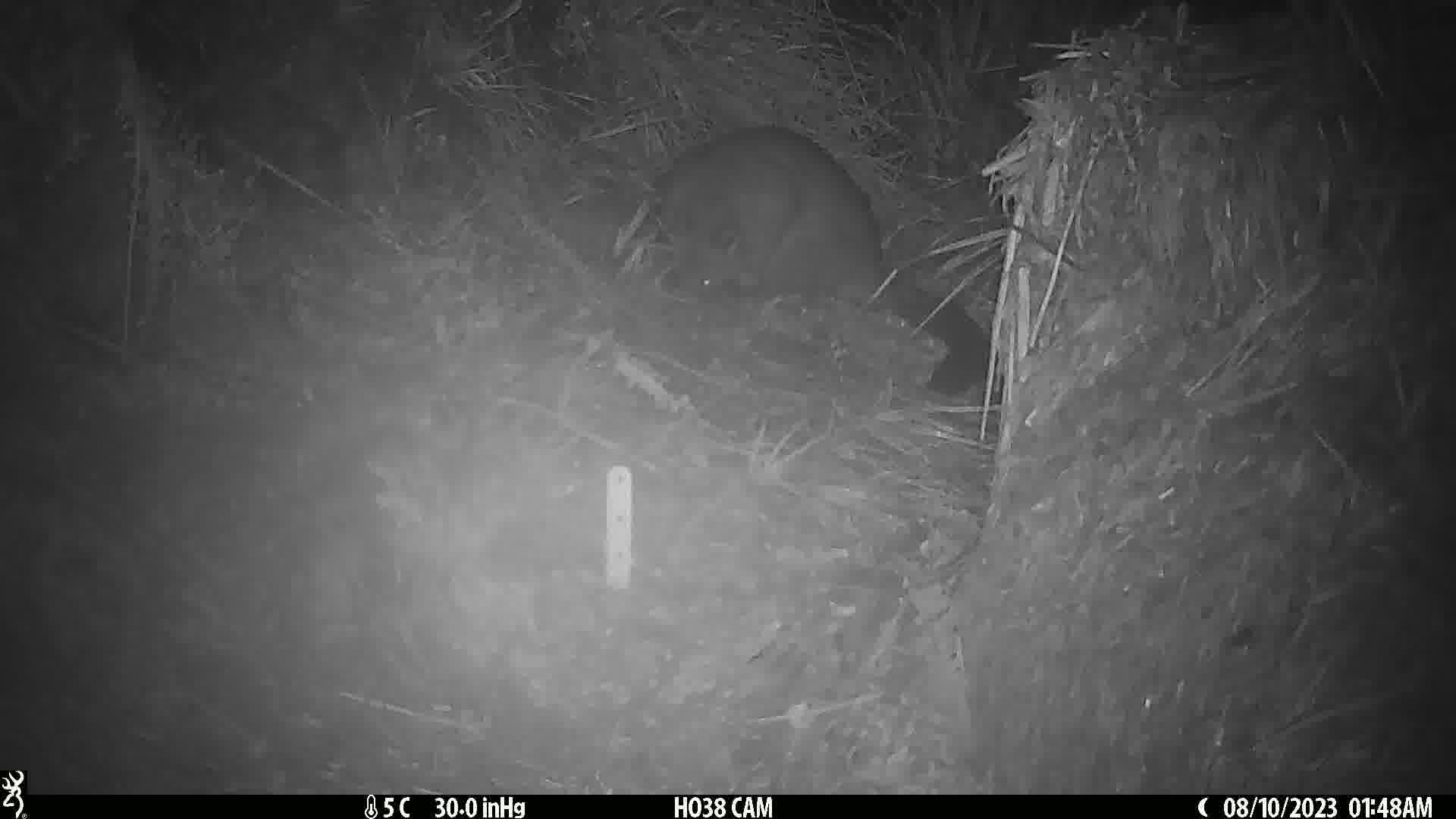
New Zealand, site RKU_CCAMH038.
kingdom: Animalia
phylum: Chordata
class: Mammalia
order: Diprotodontia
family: Phalangeridae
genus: Trichosurus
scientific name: Trichosurus vulpecula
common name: common brushtail possum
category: possum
Possum (common brushtail possum) (Trichosurus vulpecula).